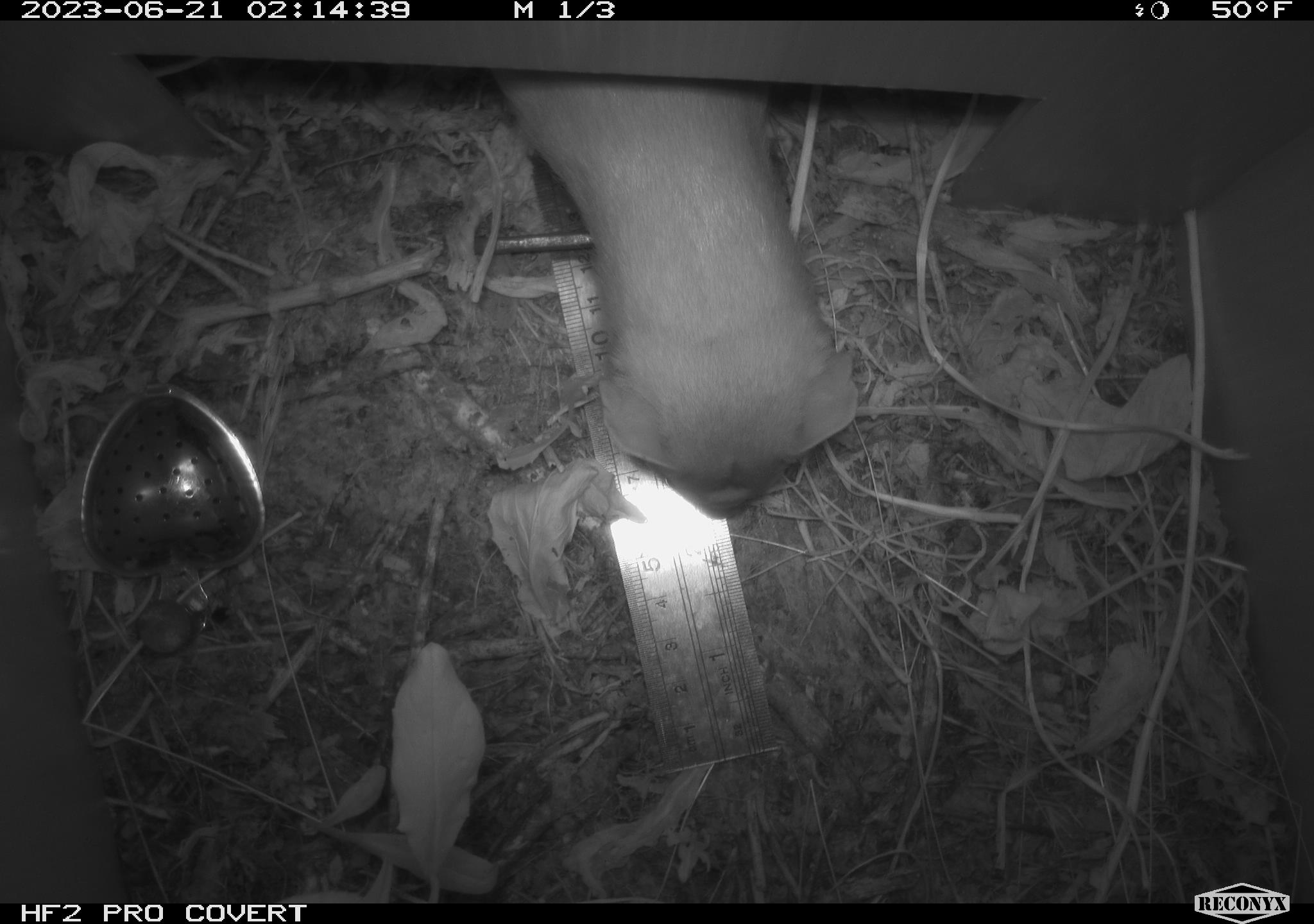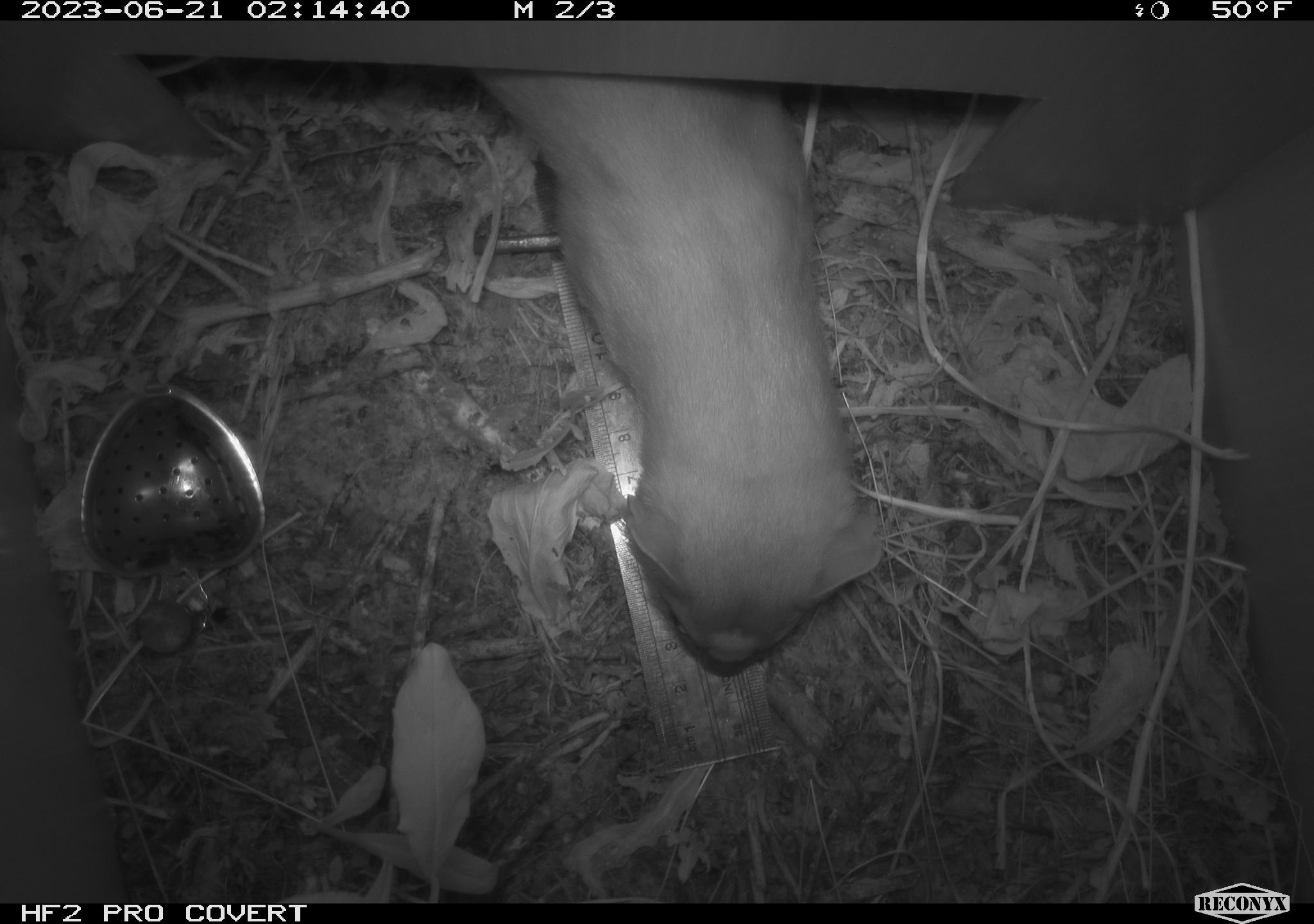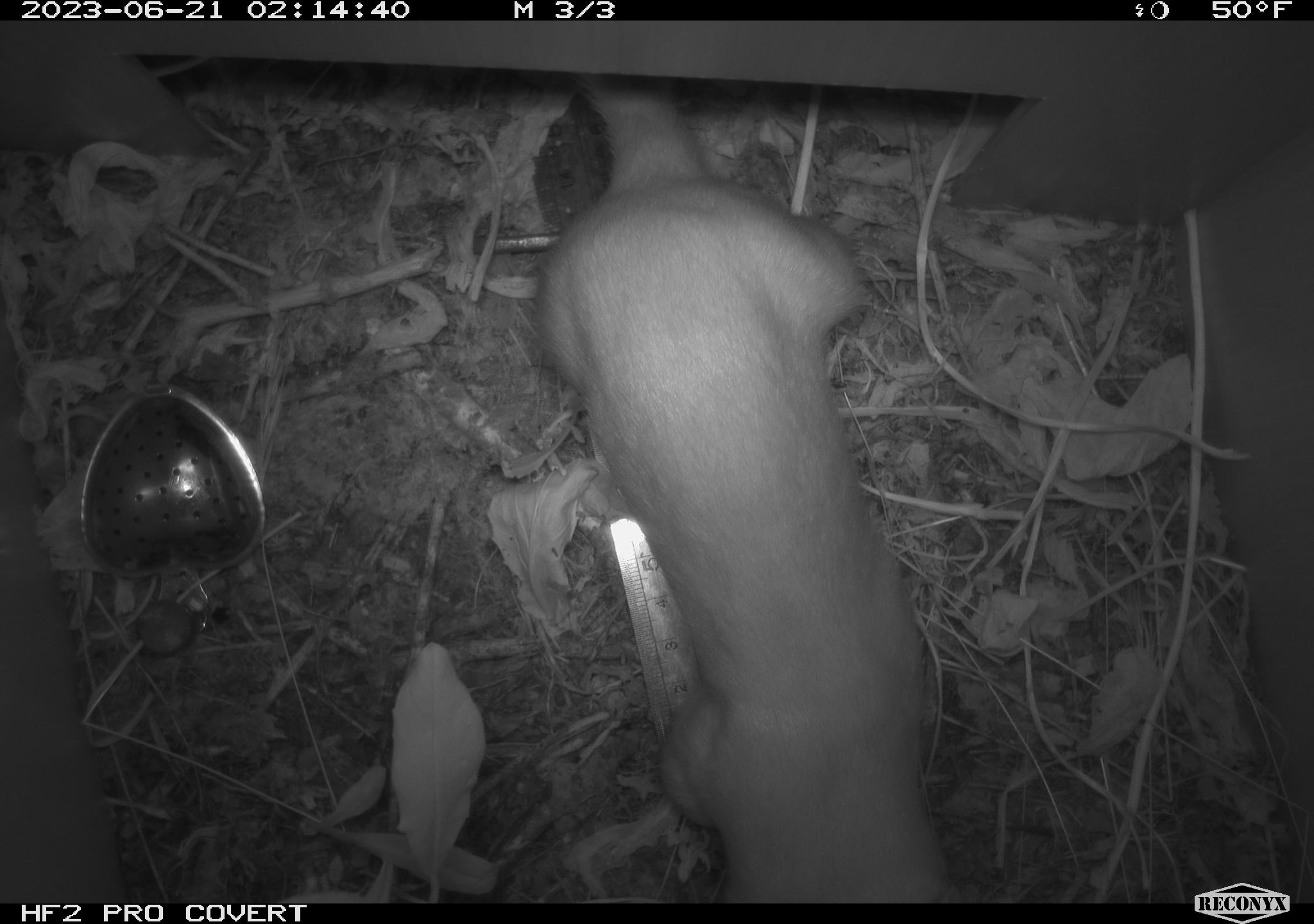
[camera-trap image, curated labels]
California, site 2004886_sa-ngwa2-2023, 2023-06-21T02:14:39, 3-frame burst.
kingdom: Animalia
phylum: Chordata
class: Mammalia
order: Carnivora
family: Mustelidae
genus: Neogale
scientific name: Neogale frenata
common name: long-tailed weasel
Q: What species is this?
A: Long-tailed weasel (Neogale frenata).